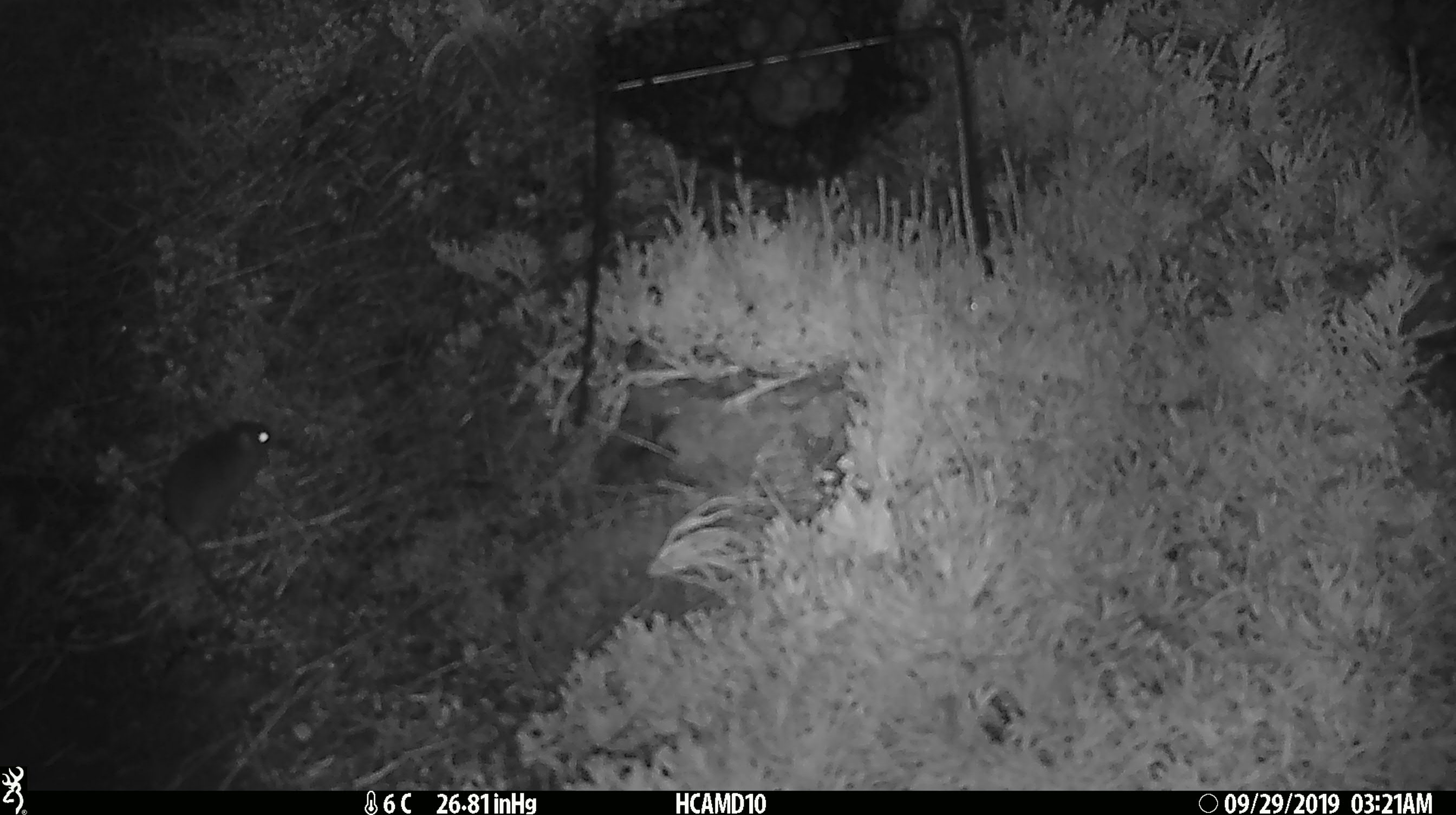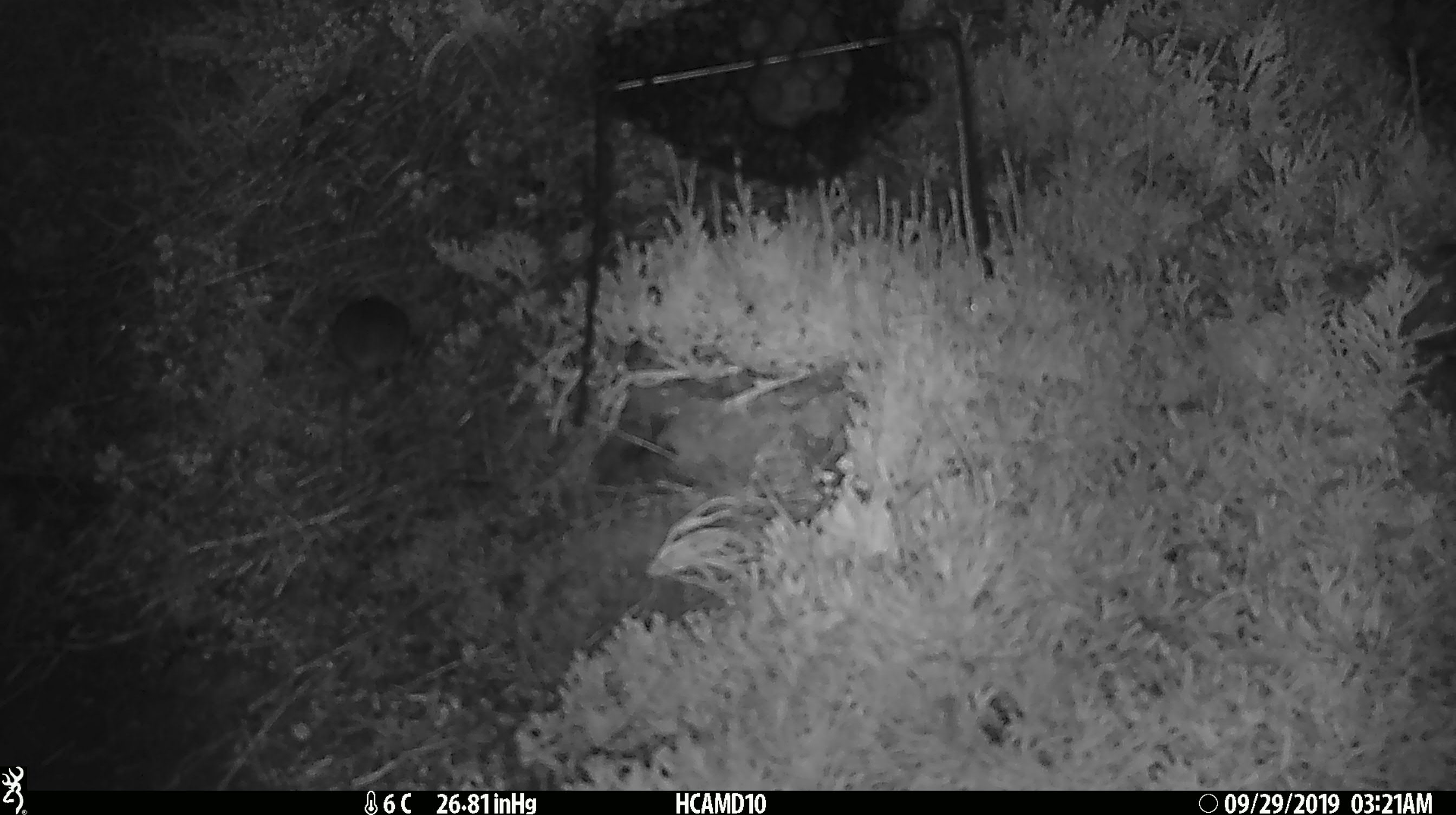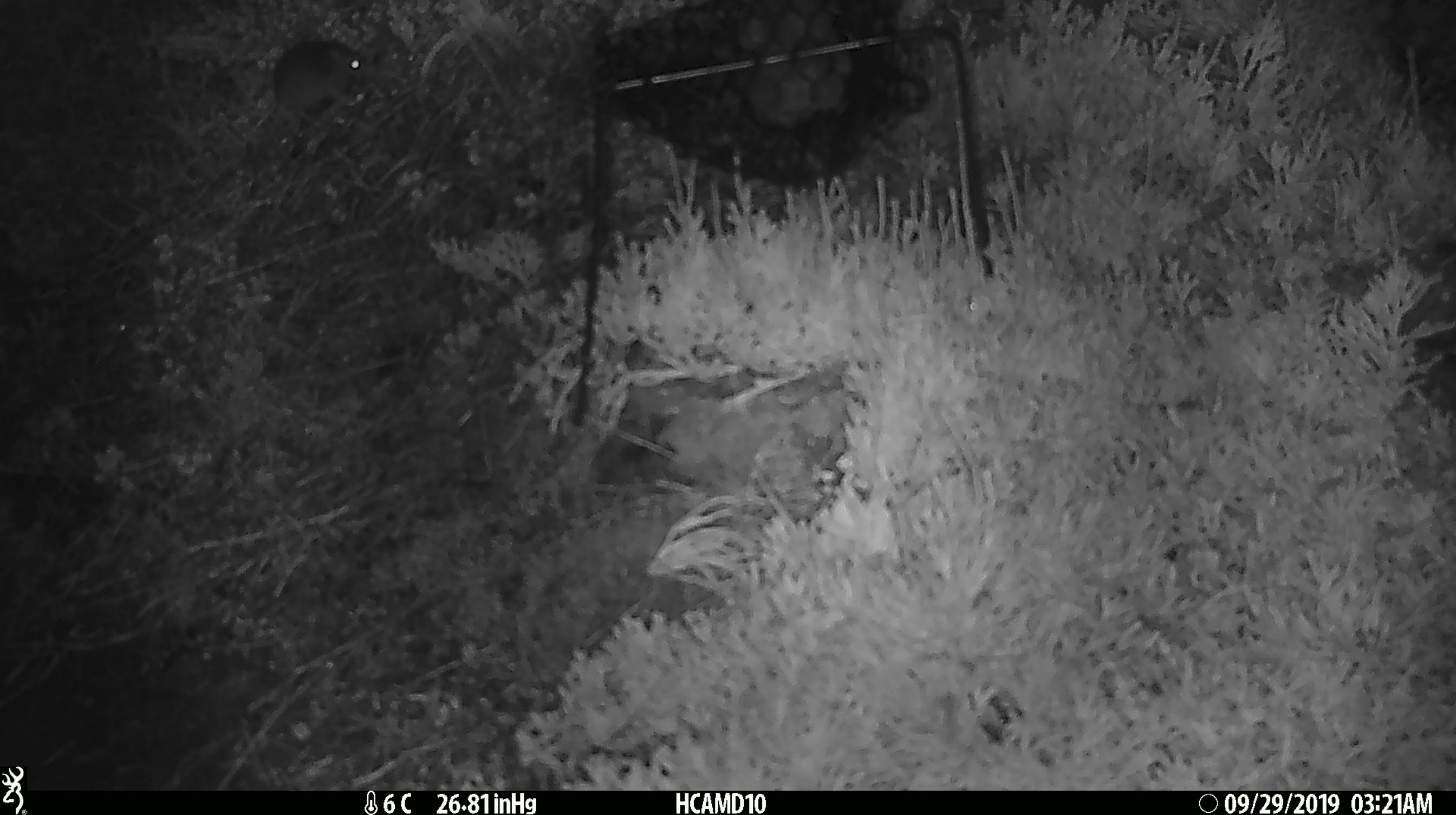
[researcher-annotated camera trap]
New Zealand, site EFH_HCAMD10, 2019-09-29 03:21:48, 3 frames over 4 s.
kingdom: Animalia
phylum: Chordata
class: Mammalia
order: Rodentia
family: Muridae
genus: Mus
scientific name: Mus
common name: mouse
Mouse (Mus).